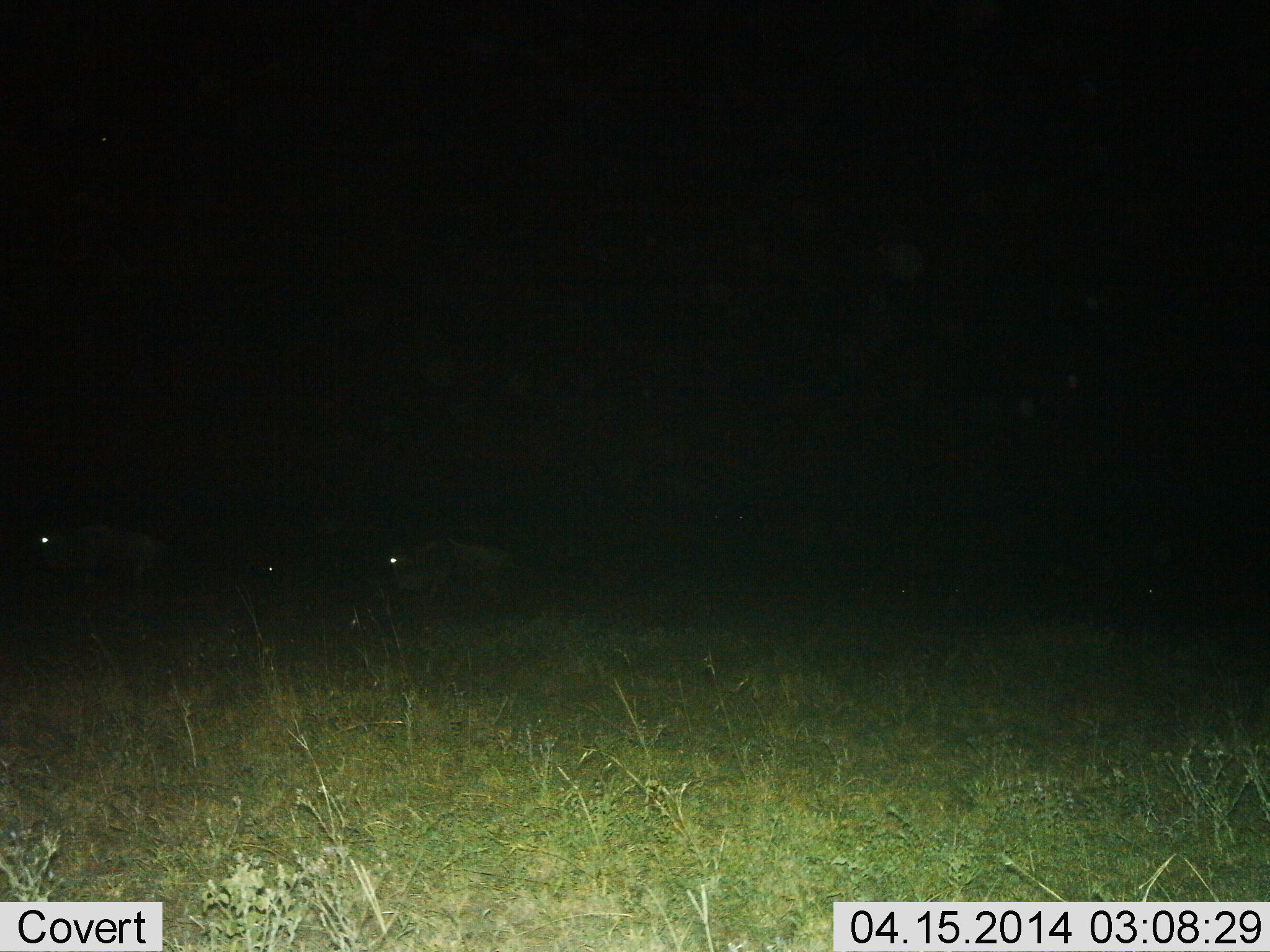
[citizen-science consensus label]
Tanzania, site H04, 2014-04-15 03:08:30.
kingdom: Animalia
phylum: Chordata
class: Mammalia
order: Artiodactyla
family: Bovidae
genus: Connochaetes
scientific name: Connochaetes taurinus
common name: blue wildebeest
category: wildebeest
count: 2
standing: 10%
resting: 10%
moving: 80%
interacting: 0%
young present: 0%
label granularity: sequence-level